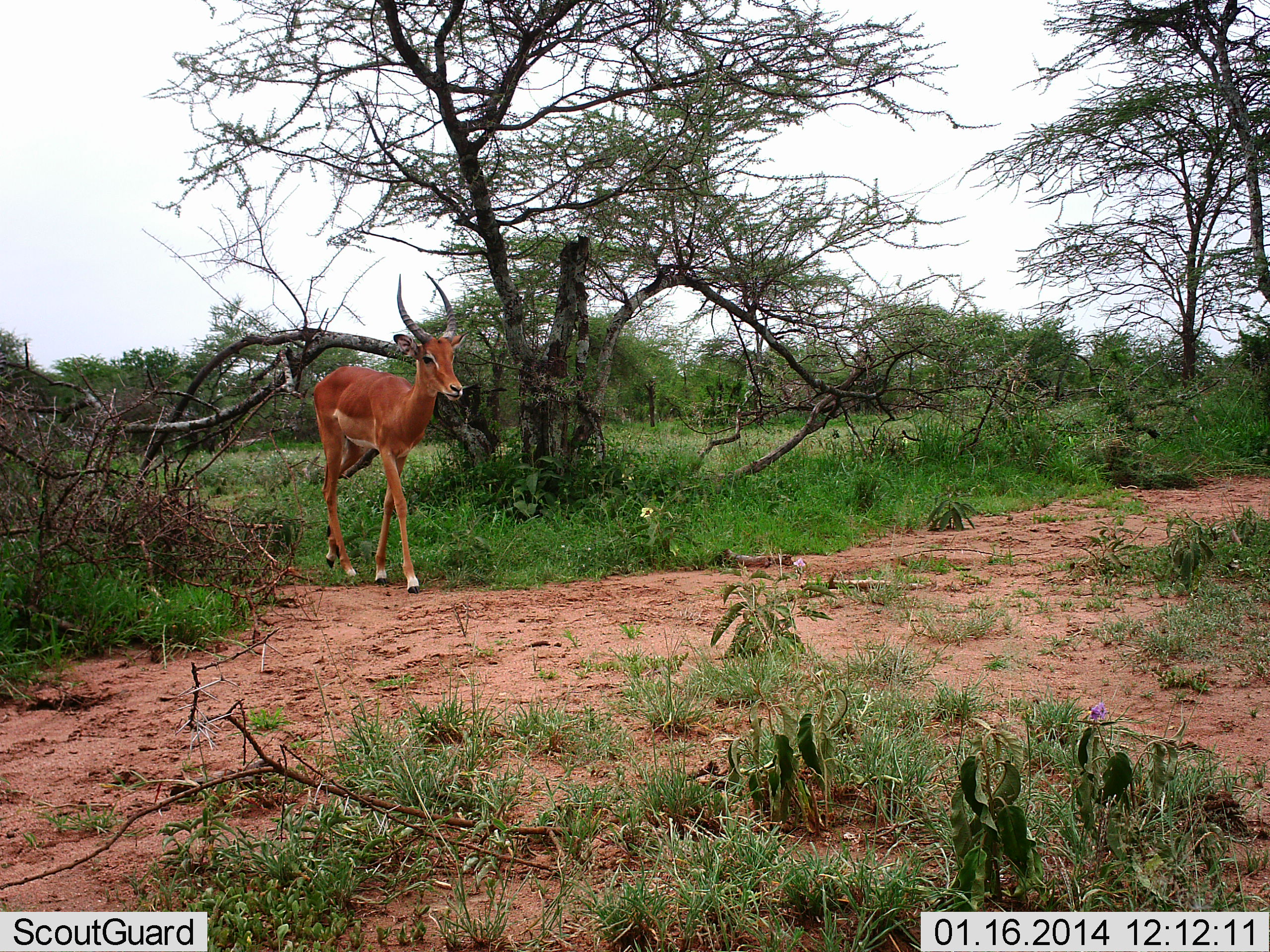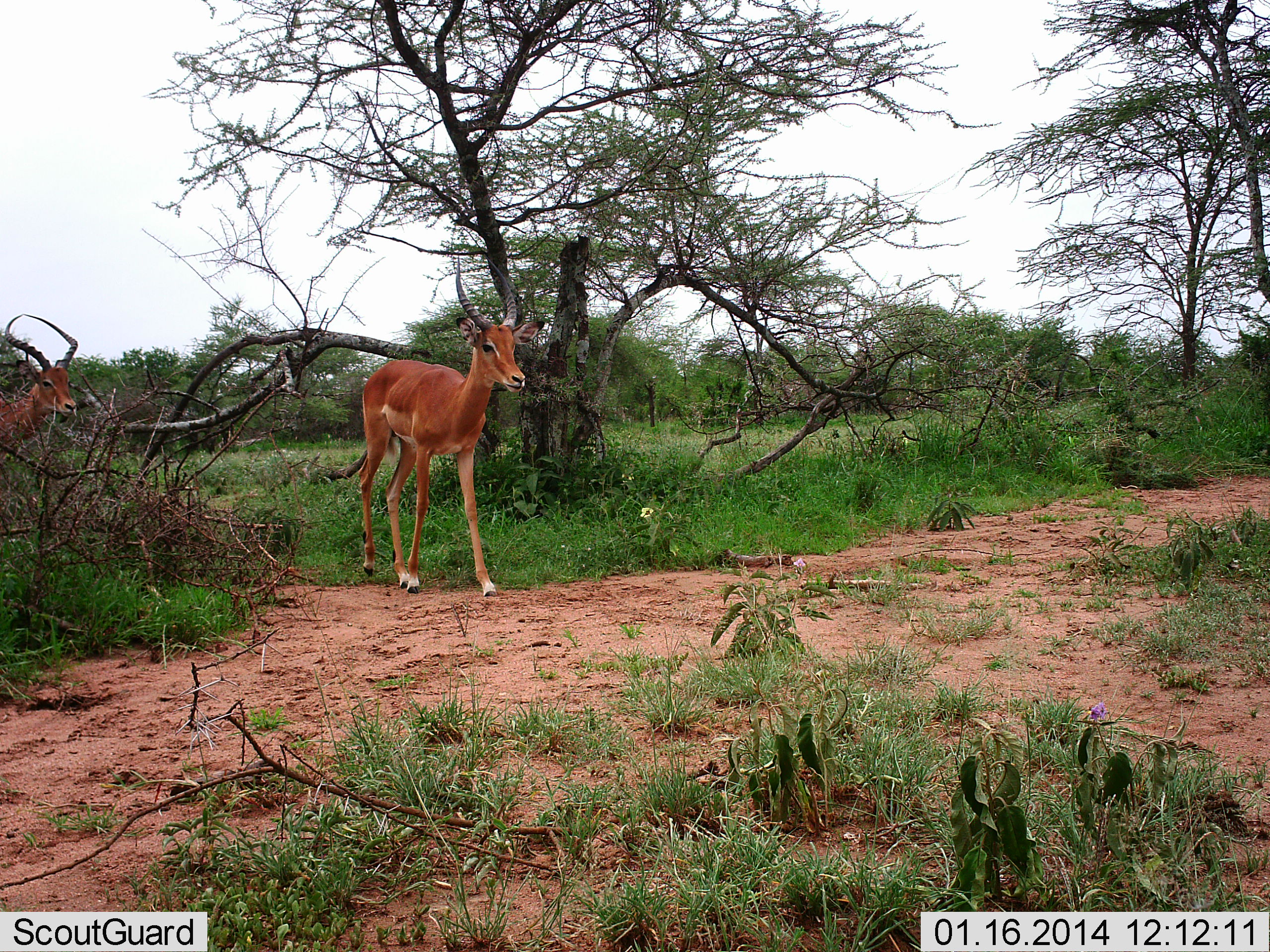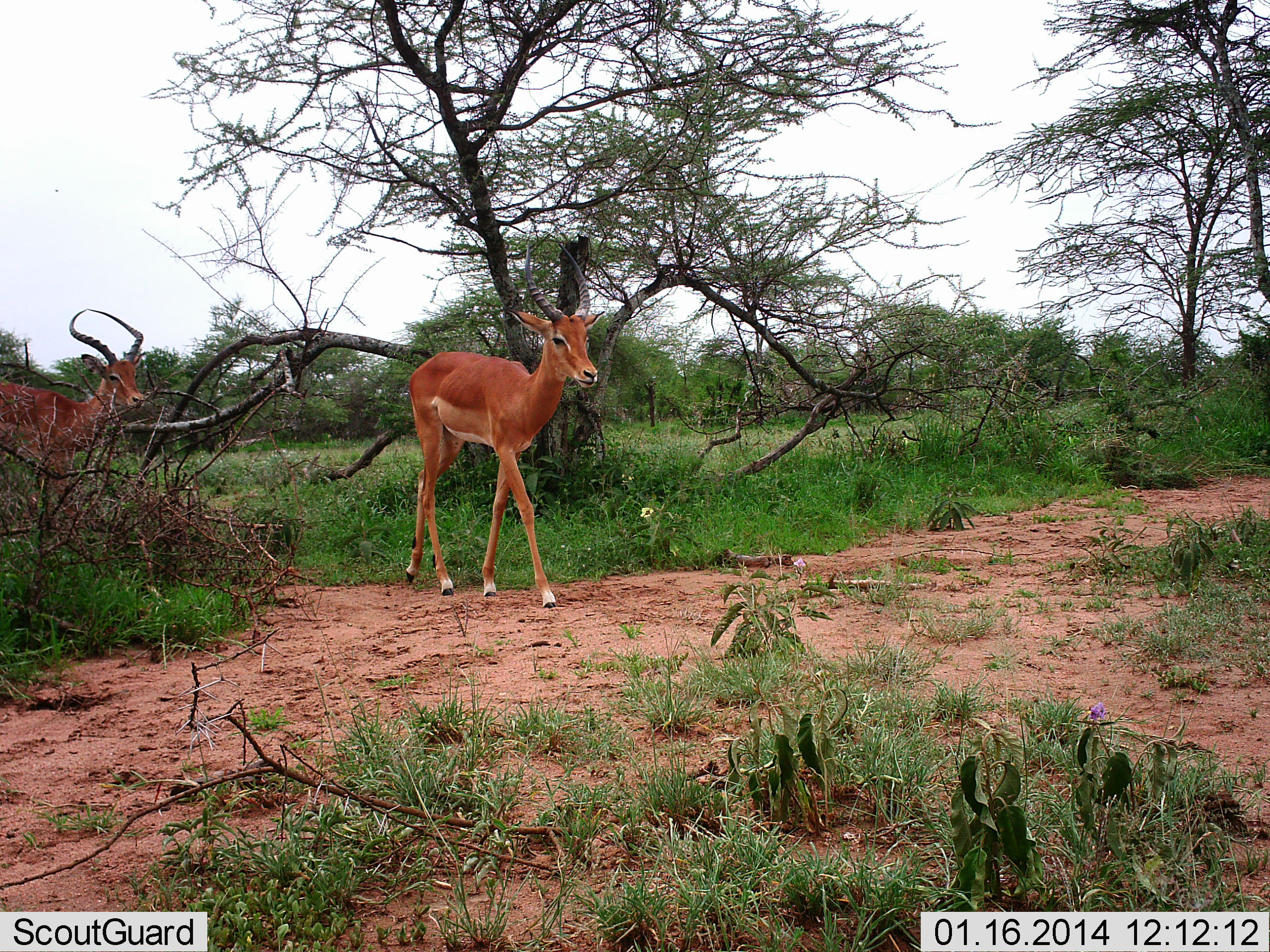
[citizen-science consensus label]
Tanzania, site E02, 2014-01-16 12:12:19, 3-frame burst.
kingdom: Animalia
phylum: Chordata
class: Mammalia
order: Artiodactyla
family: Bovidae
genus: Aepyceros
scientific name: Aepyceros melampus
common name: impala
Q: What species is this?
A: Impala (Aepyceros melampus).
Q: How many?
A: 2.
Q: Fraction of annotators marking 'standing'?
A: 10%.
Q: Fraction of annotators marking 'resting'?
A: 0%.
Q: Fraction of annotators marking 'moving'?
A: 90%.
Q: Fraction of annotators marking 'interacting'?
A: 0%.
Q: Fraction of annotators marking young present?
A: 0%.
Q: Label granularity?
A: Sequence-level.